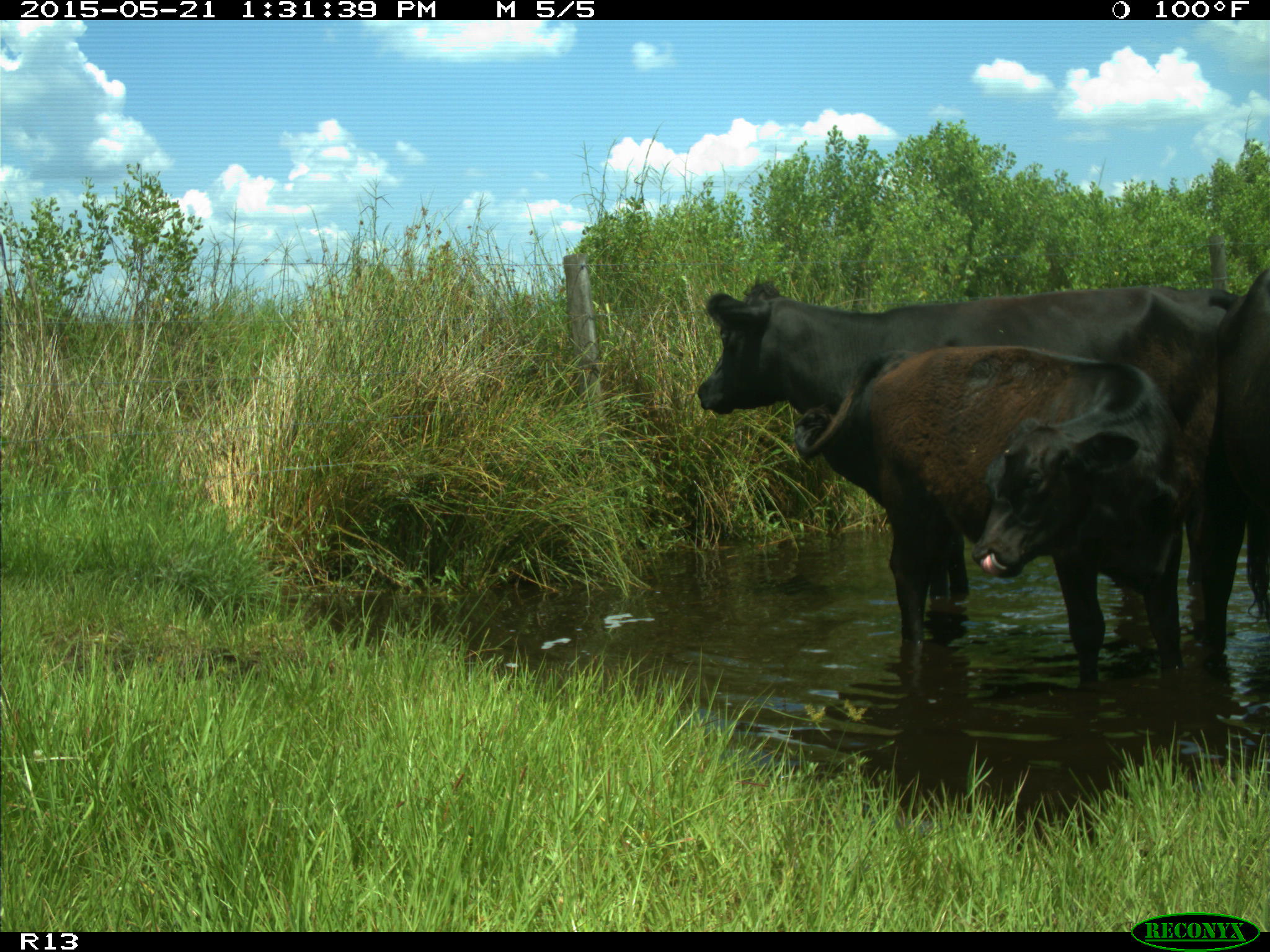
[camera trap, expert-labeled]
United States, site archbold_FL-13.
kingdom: Animalia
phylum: Chordata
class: Mammalia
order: Artiodactyla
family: Bovidae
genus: Bos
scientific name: Bos taurus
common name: domestic cow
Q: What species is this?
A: Bos taurus (domestic cow).